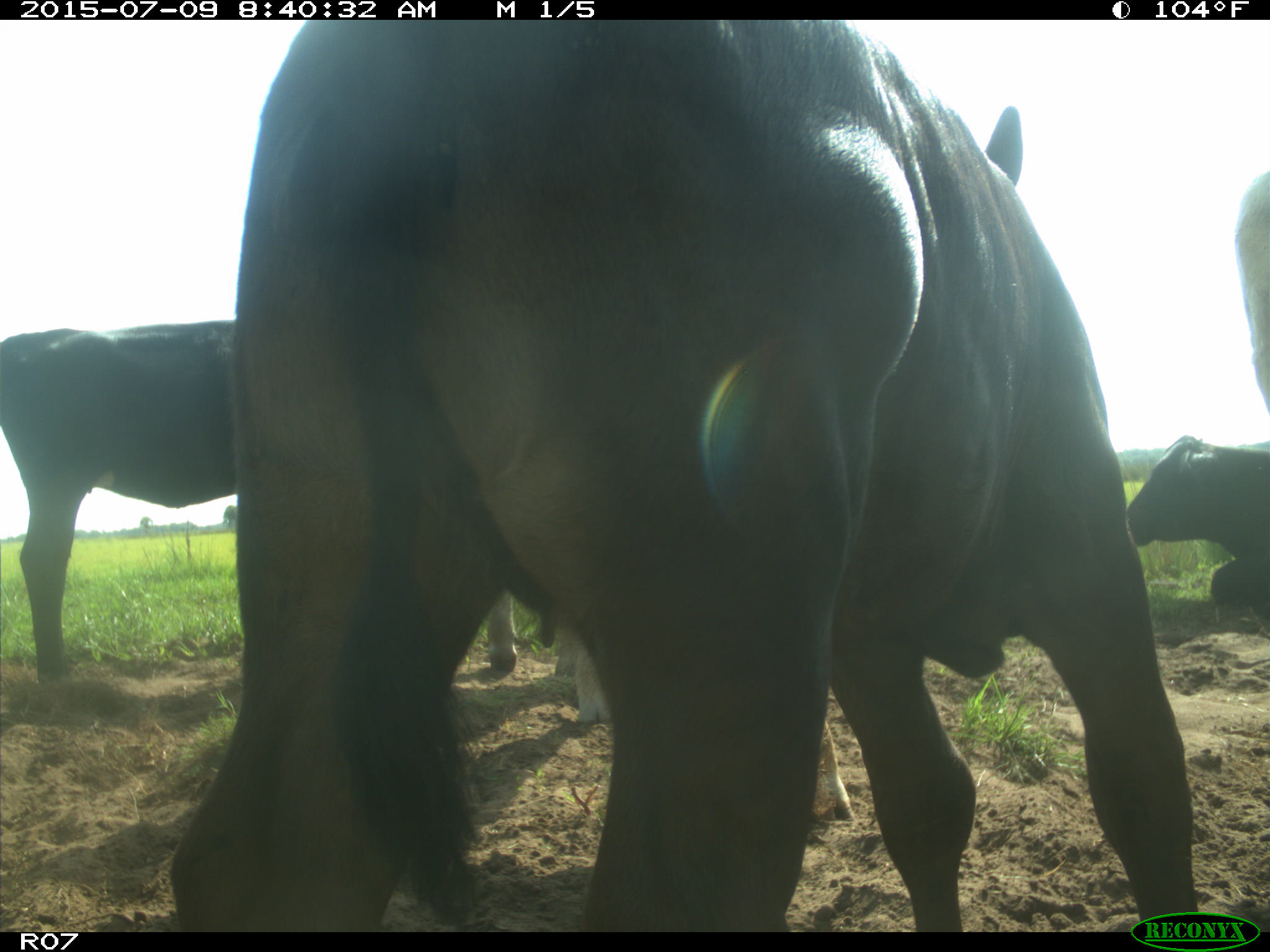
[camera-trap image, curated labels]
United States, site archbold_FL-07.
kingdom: Animalia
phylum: Chordata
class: Mammalia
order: Artiodactyla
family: Bovidae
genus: Bos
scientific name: Bos taurus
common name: domestic cow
Bos taurus (domestic cow).